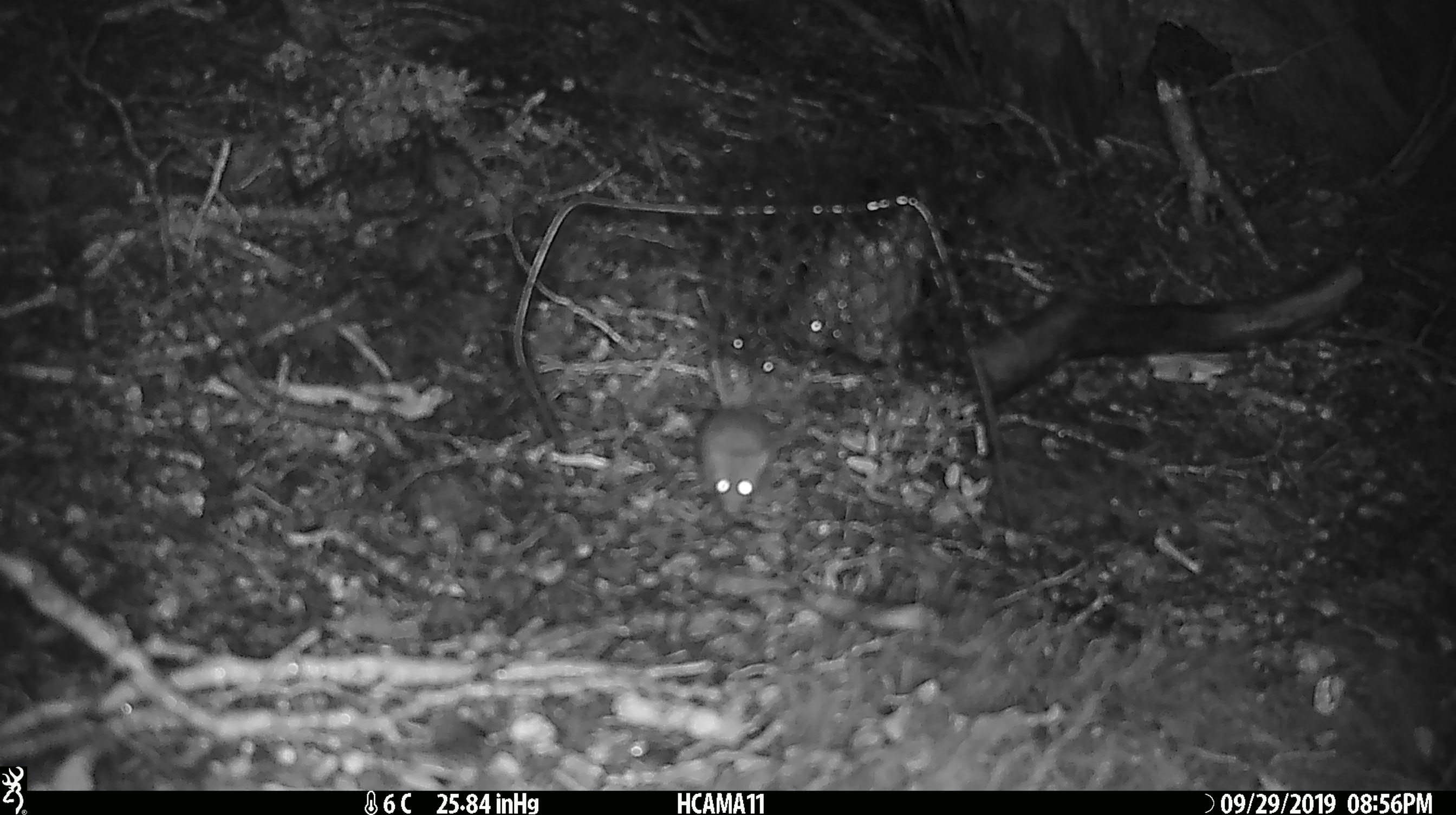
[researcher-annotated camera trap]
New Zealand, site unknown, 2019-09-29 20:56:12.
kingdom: Animalia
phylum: Chordata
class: Mammalia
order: Rodentia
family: Muridae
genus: Mus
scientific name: Mus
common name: mouse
Mouse (Mus).